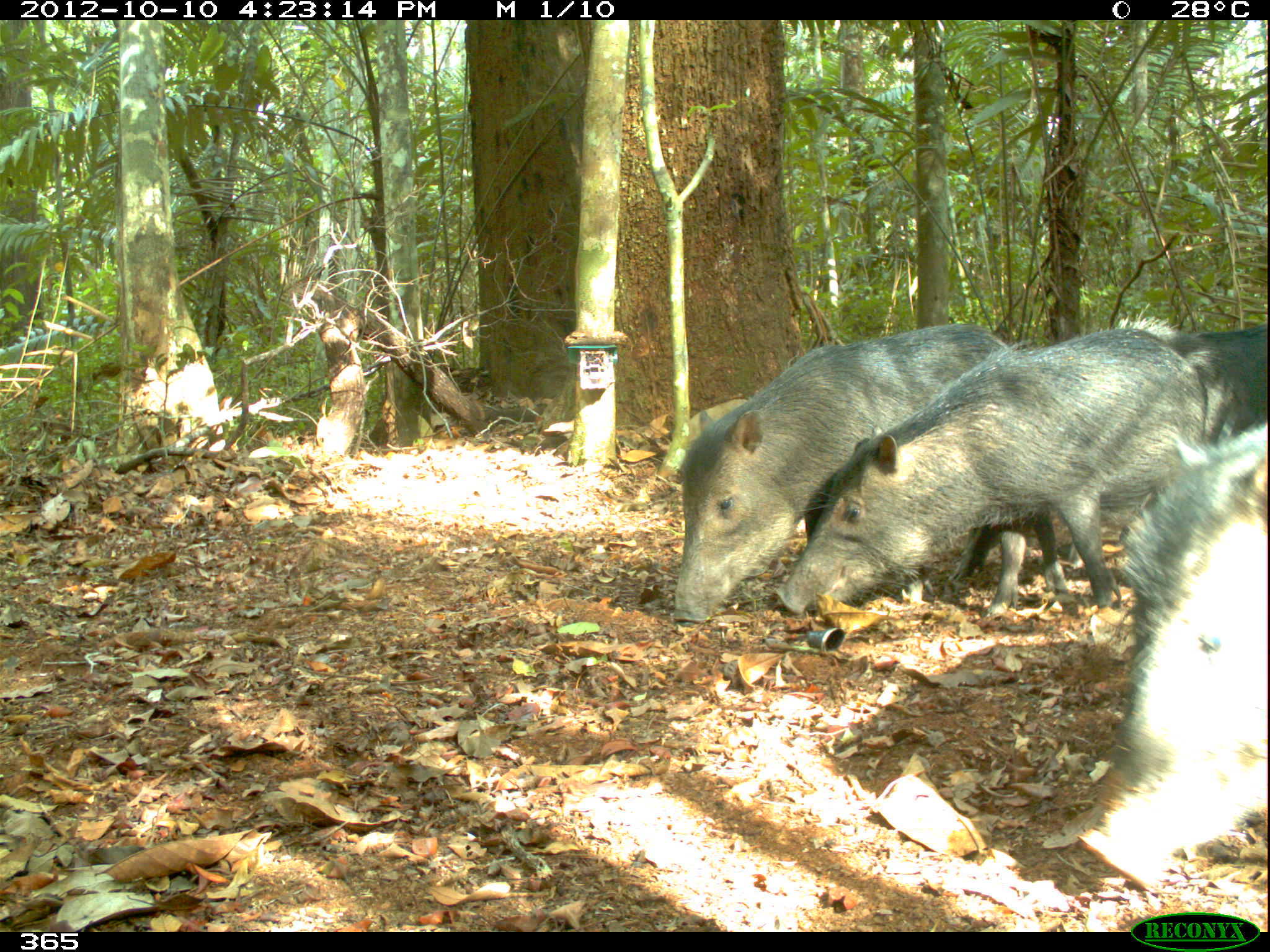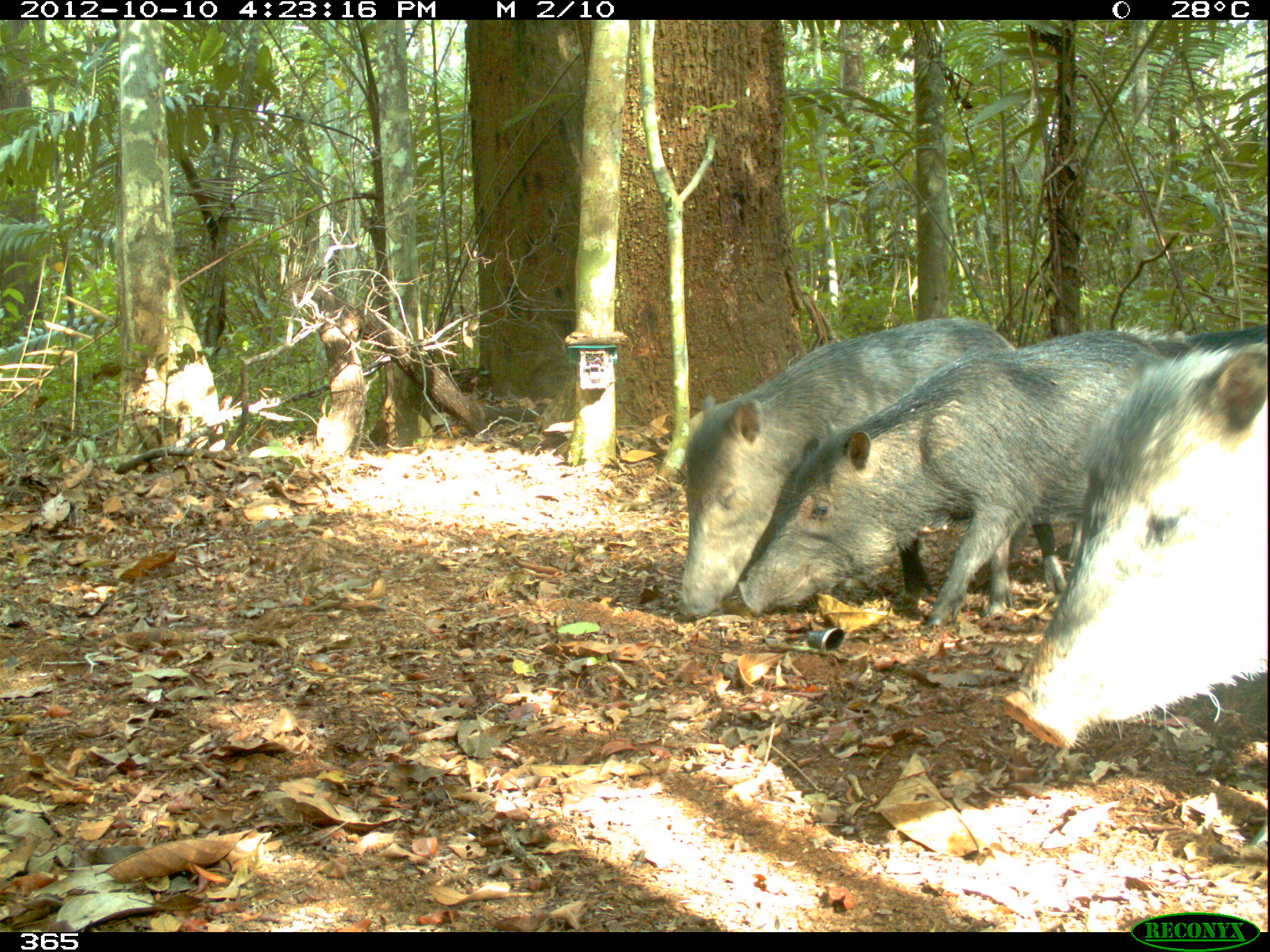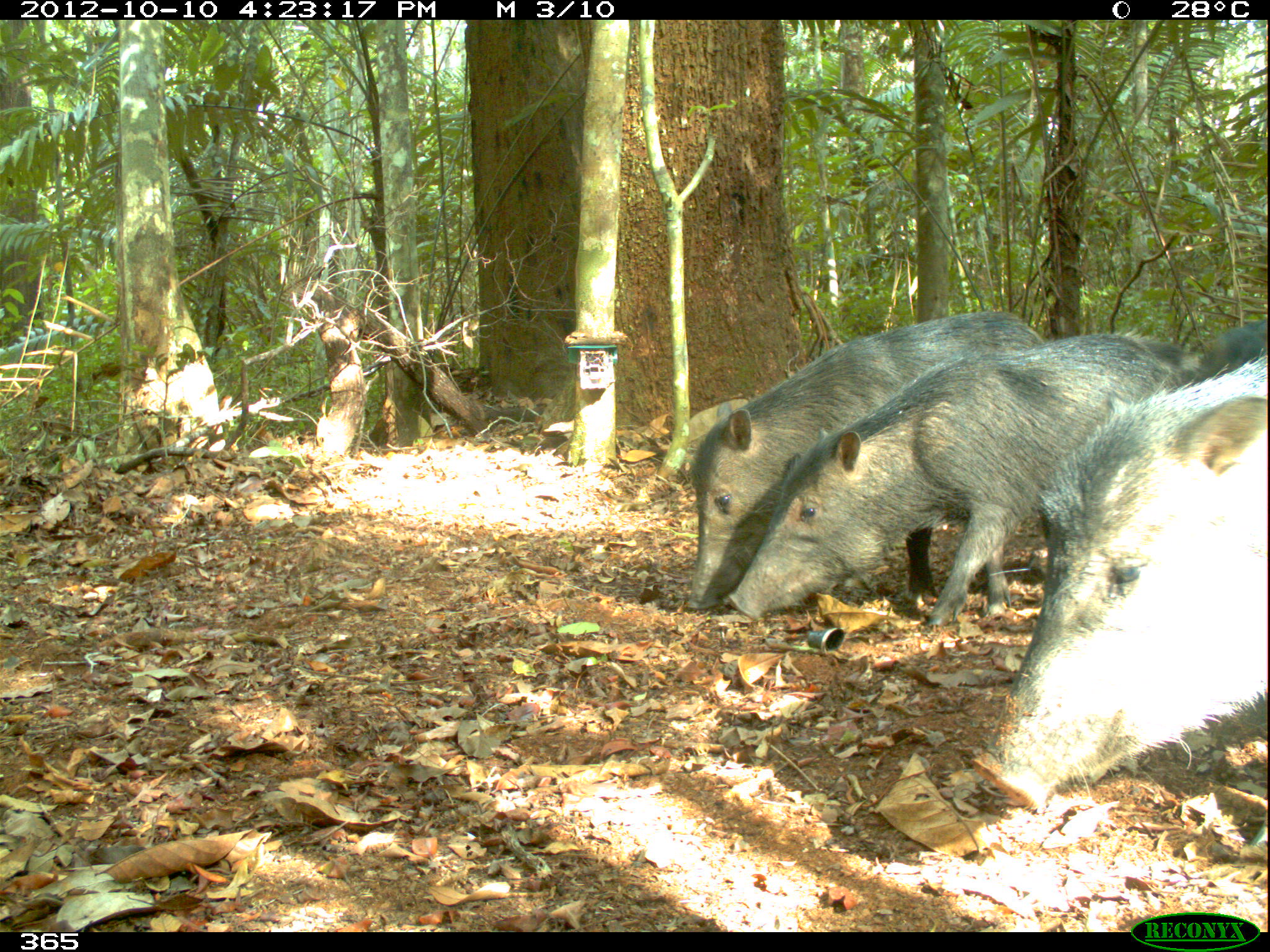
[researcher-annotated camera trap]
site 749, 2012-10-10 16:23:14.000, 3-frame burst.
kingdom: Animalia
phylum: Chordata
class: Mammalia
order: Artiodactyla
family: Tayassuidae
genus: Tayassu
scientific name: Tayassu pecari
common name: white-lipped peccary